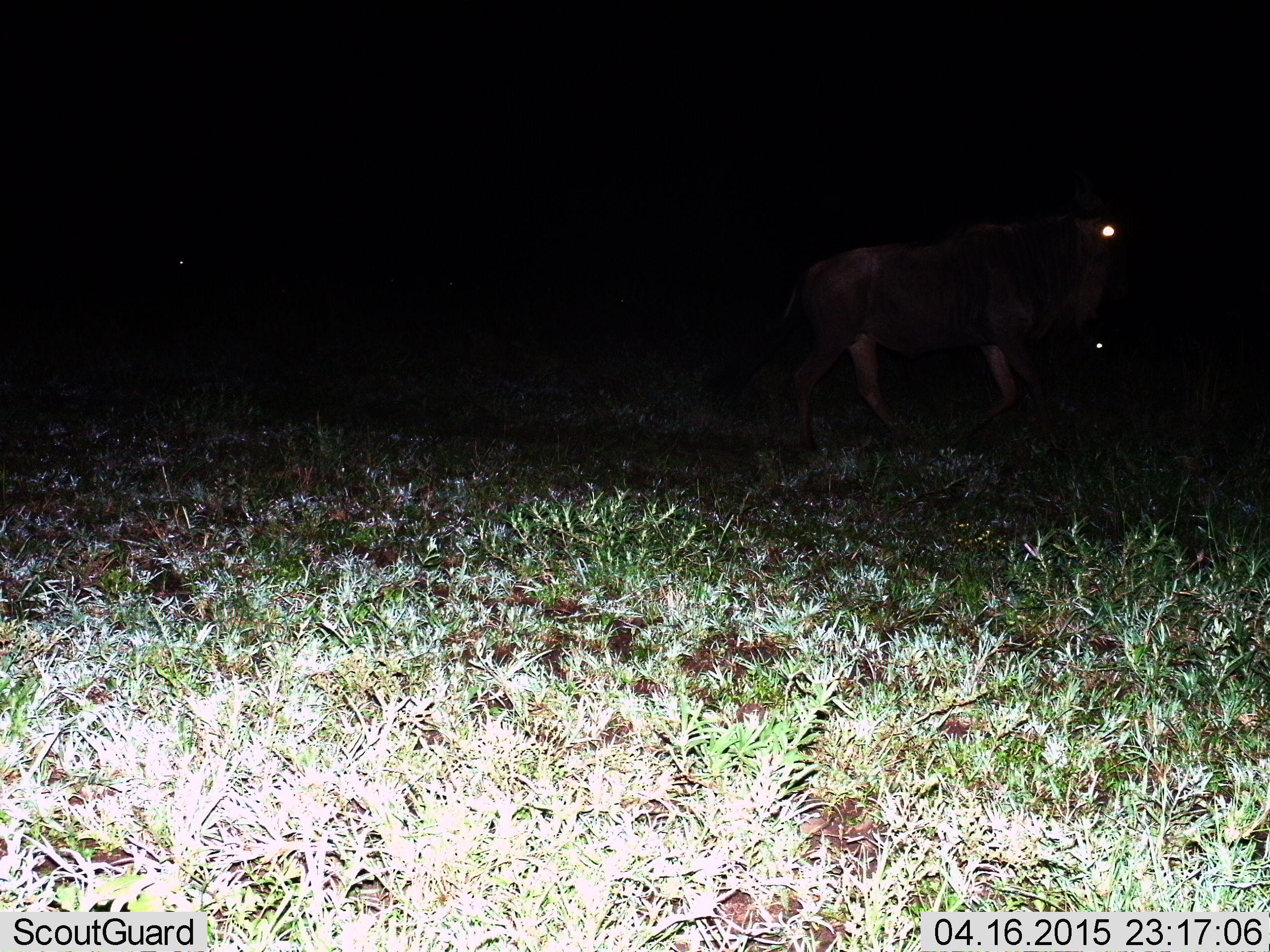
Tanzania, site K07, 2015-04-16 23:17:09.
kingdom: Animalia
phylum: Chordata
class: Mammalia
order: Artiodactyla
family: Bovidae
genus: Connochaetes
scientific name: Connochaetes taurinus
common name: blue wildebeest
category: wildebeest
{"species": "wildebeest (blue wildebeest) (Connochaetes taurinus)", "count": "2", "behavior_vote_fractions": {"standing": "30%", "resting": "0%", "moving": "80%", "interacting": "0%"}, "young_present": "0%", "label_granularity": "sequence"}